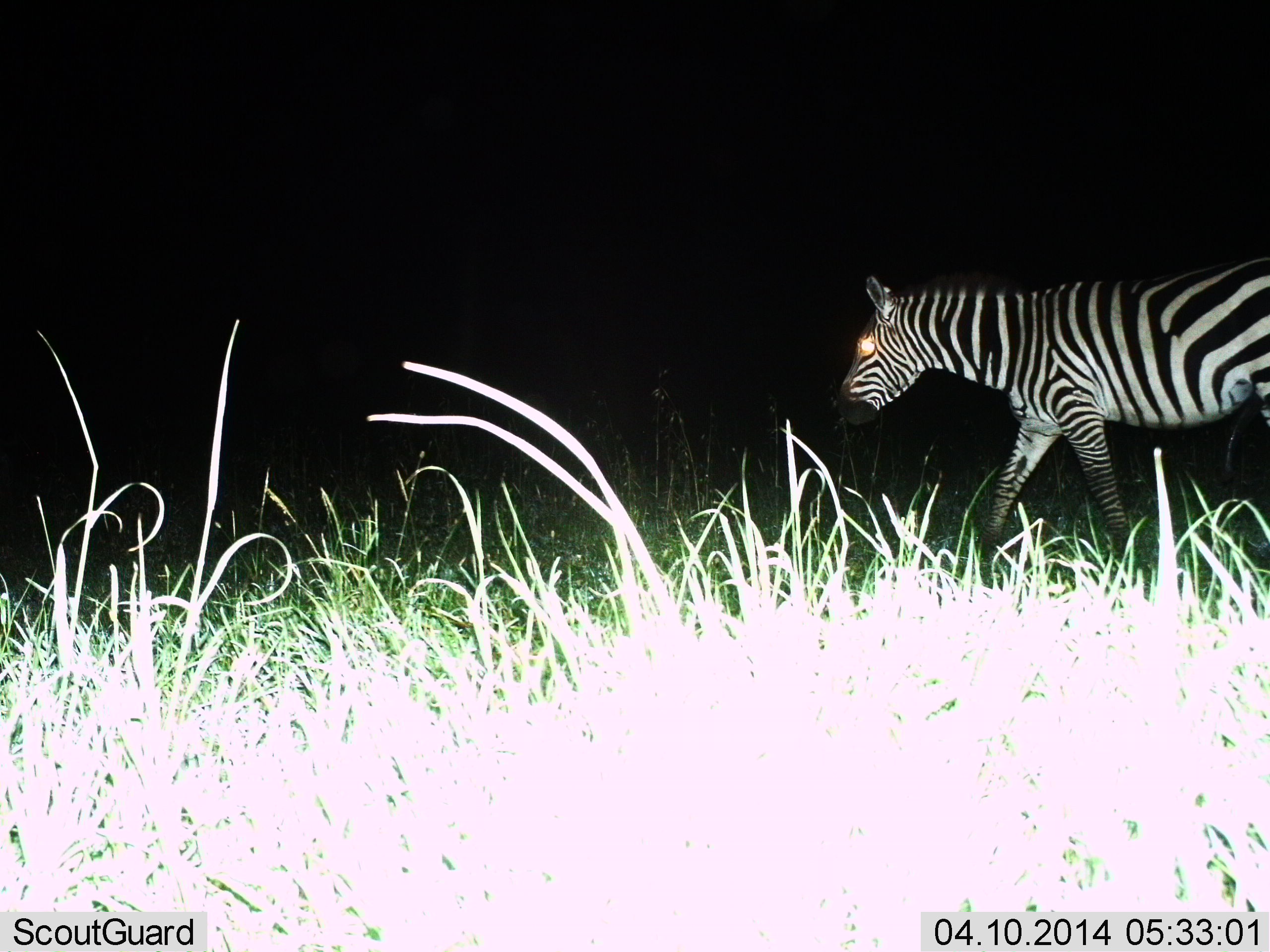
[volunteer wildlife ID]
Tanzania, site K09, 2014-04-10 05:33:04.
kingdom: Animalia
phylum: Chordata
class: Mammalia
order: Perissodactyla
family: Equidae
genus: Equus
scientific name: Equus quagga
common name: plains zebra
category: zebra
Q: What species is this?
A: Zebra (plains zebra) (Equus quagga).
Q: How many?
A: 1.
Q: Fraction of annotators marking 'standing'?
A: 30%.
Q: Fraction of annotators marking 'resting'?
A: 0%.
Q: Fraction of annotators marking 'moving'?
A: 70%.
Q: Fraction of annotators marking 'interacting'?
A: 0%.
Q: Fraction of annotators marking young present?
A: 0%.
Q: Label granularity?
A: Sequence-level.